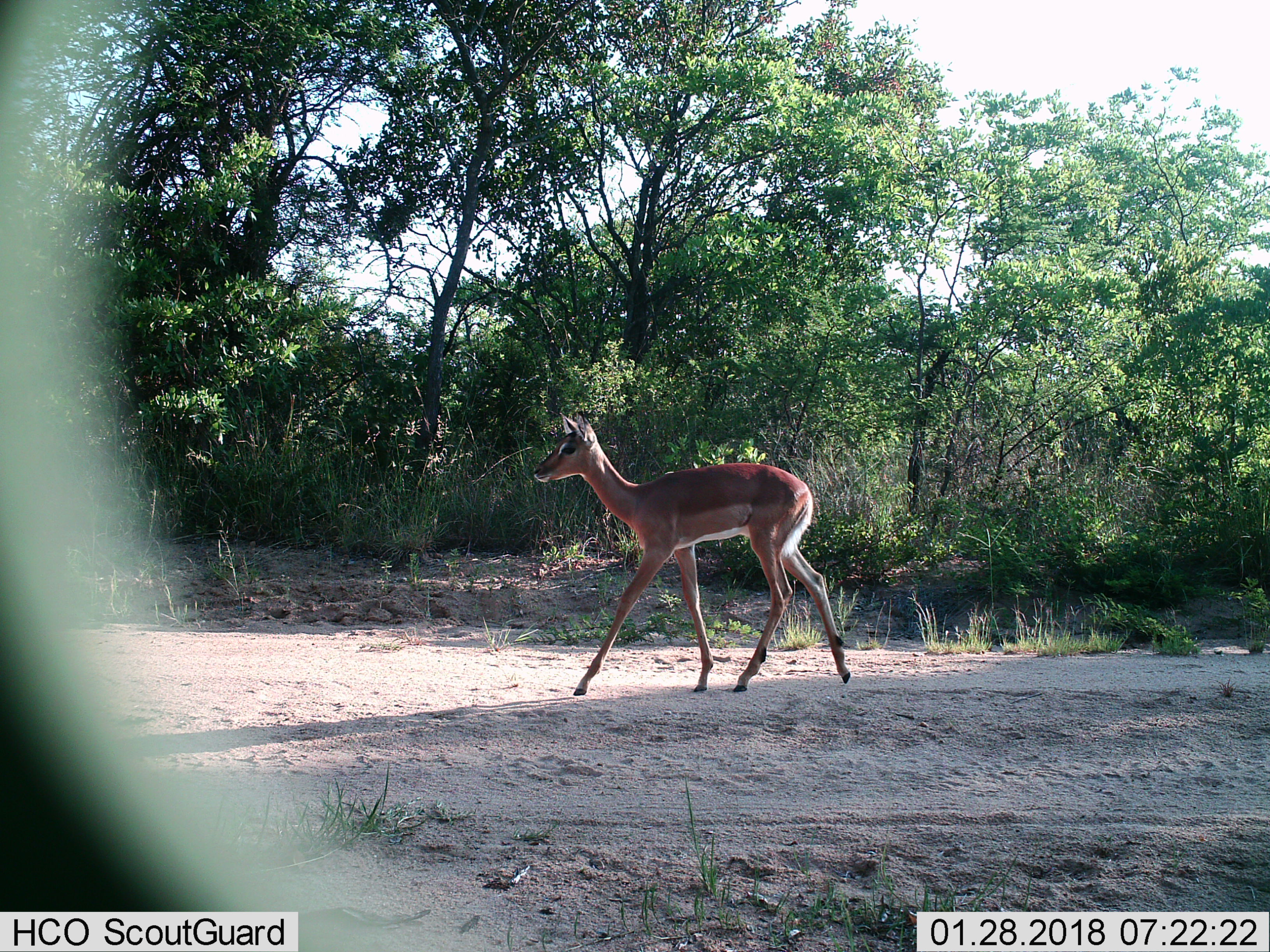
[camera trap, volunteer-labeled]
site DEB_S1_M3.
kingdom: Animalia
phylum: Chordata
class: Mammalia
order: Artiodactyla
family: Bovidae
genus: Aepyceros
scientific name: Aepyceros melampus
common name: impala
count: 1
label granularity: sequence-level